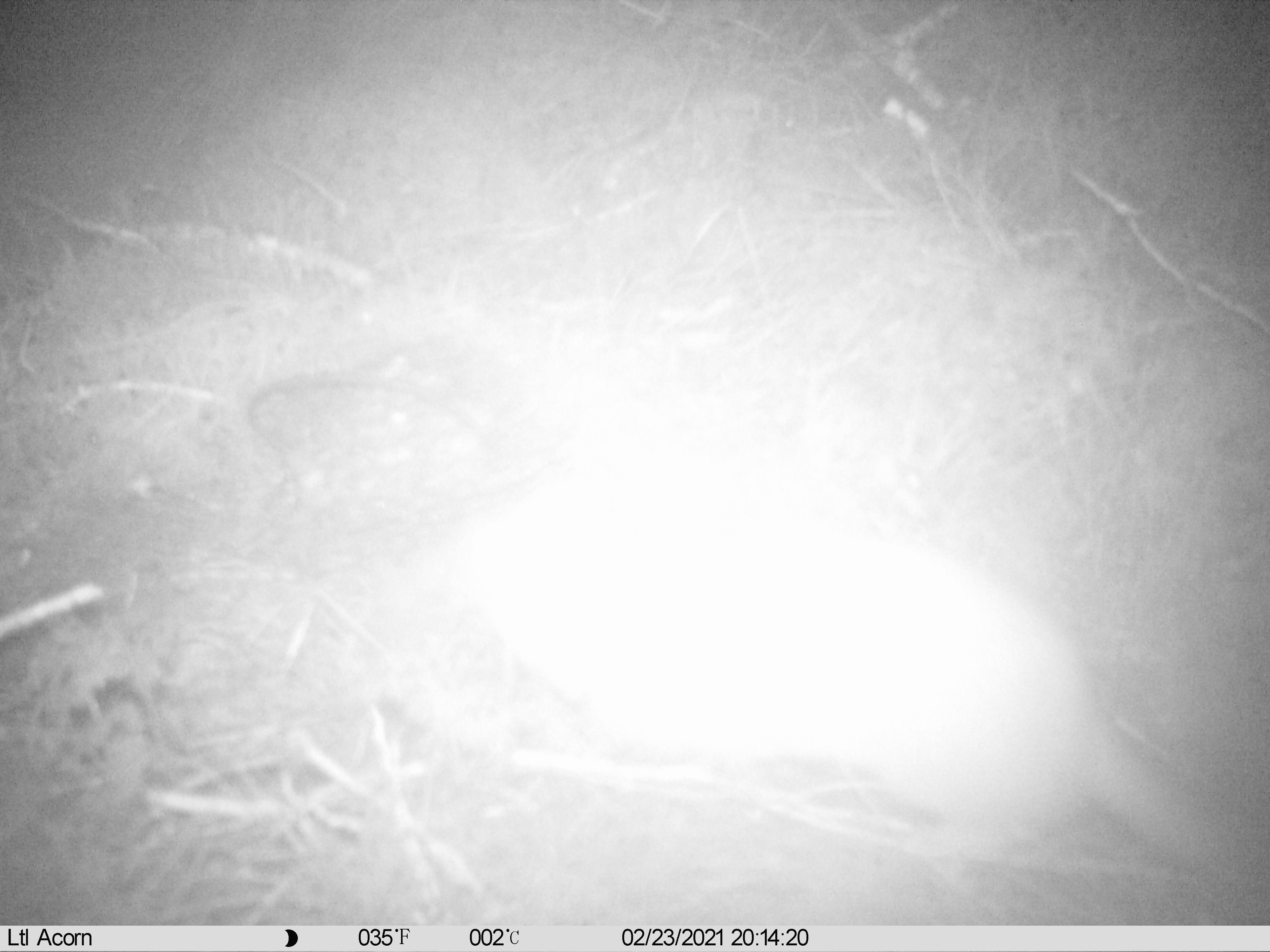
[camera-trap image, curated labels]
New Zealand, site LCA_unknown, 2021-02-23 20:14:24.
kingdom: Animalia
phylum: Chordata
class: Mammalia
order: Carnivora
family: Mustelidae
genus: Mustela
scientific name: Mustela erminea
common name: stoat